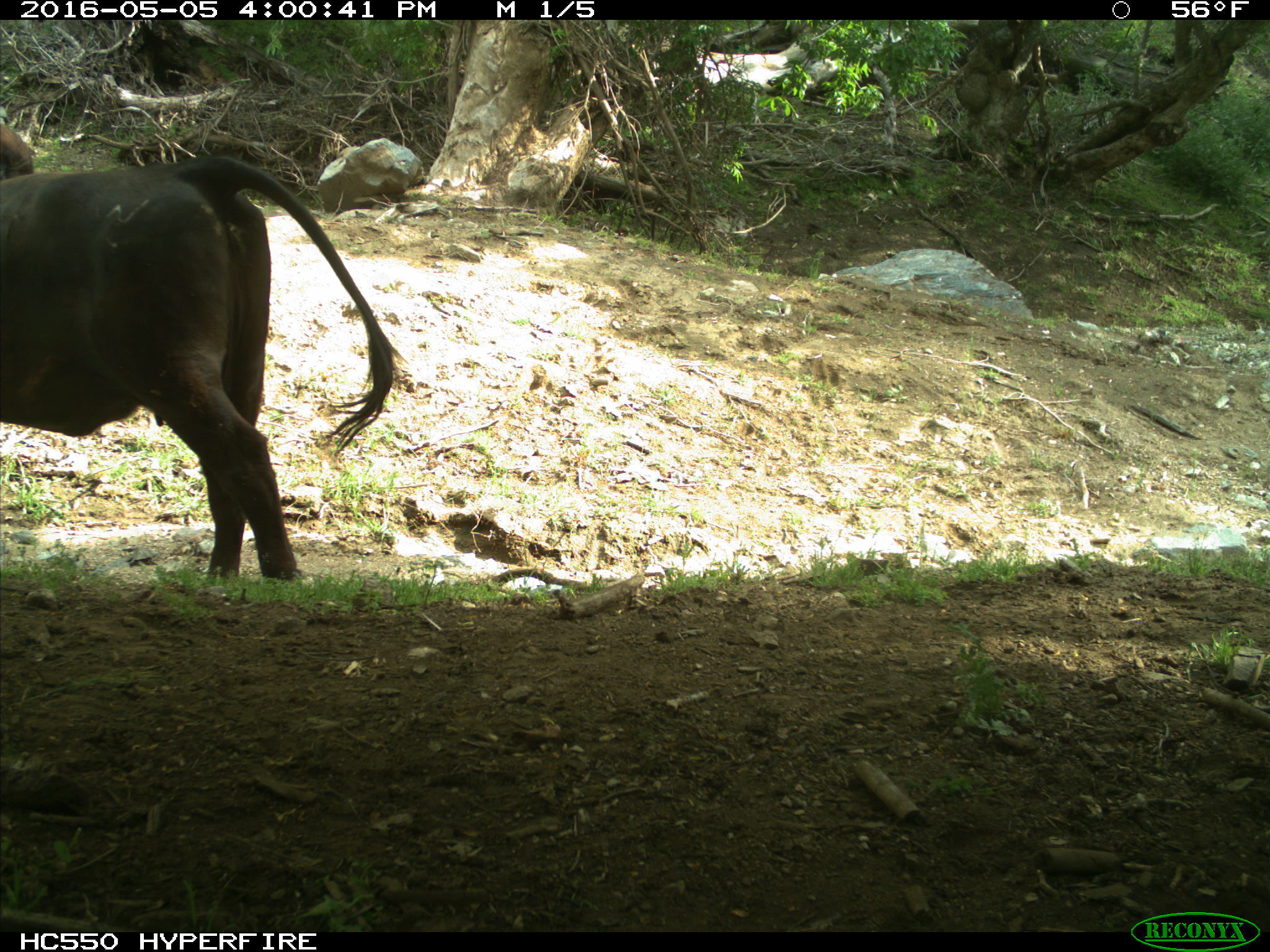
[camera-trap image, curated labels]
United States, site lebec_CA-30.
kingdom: Animalia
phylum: Chordata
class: Mammalia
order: Artiodactyla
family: Bovidae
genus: Bos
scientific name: Bos taurus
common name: domestic cow